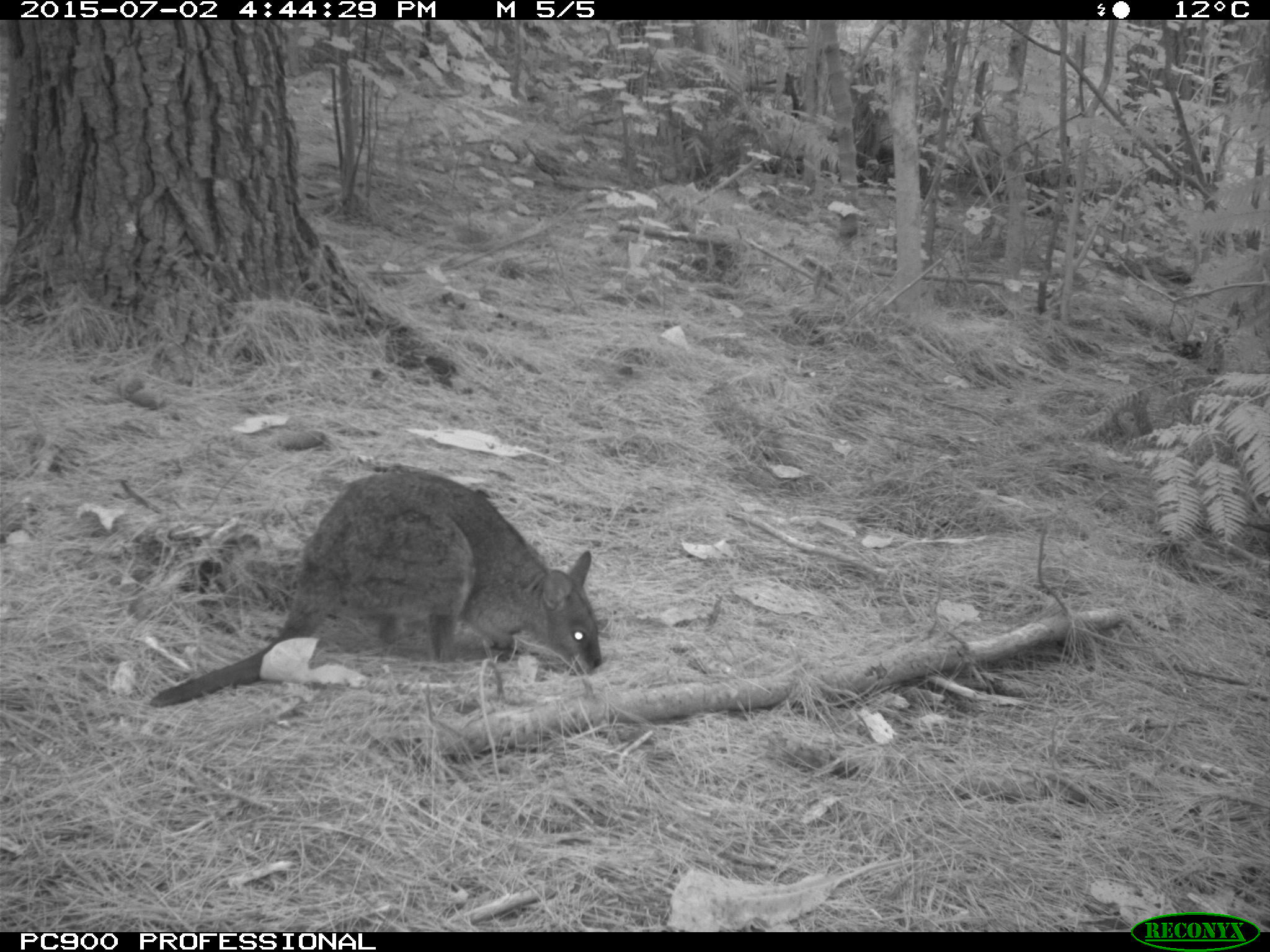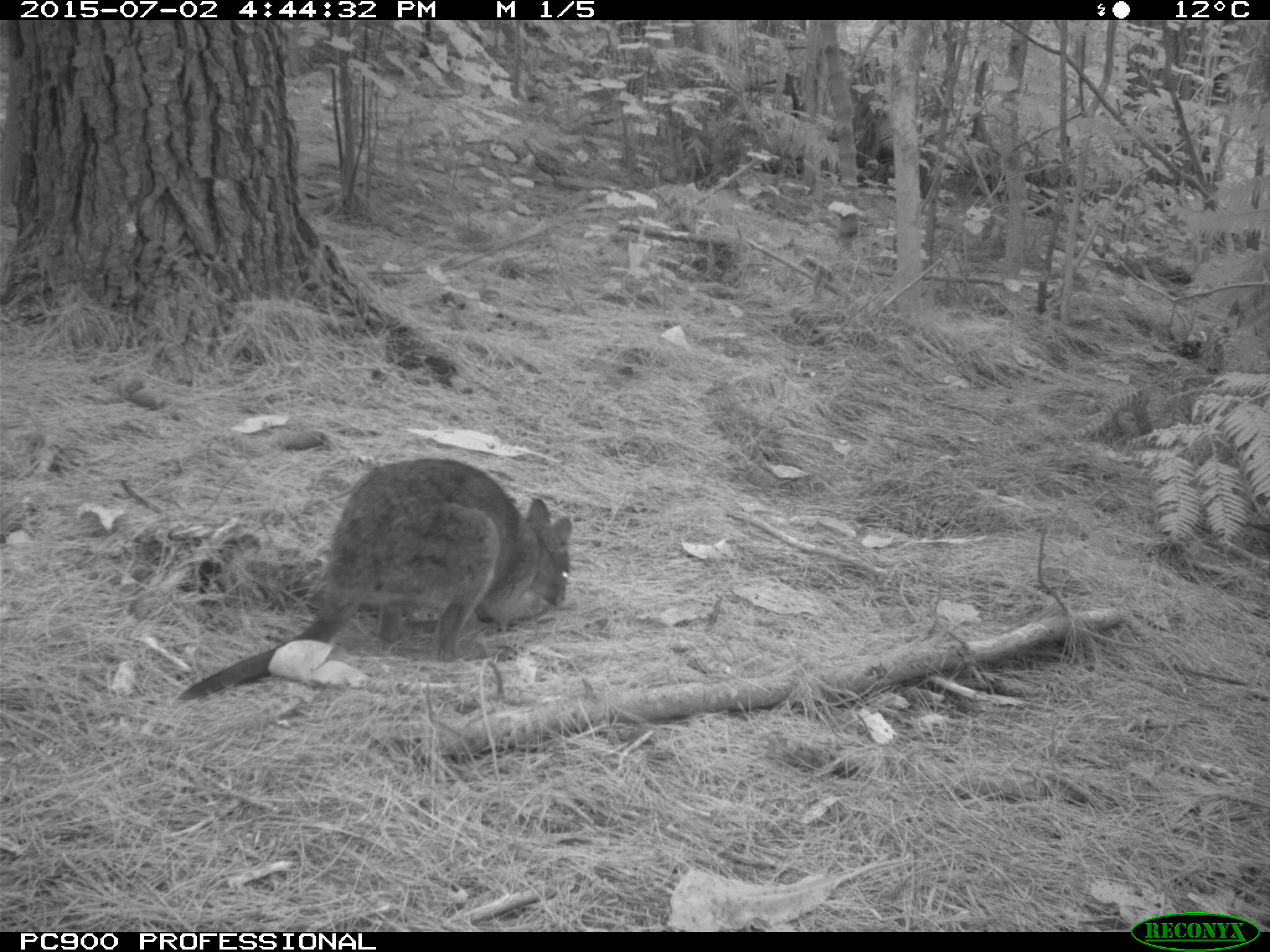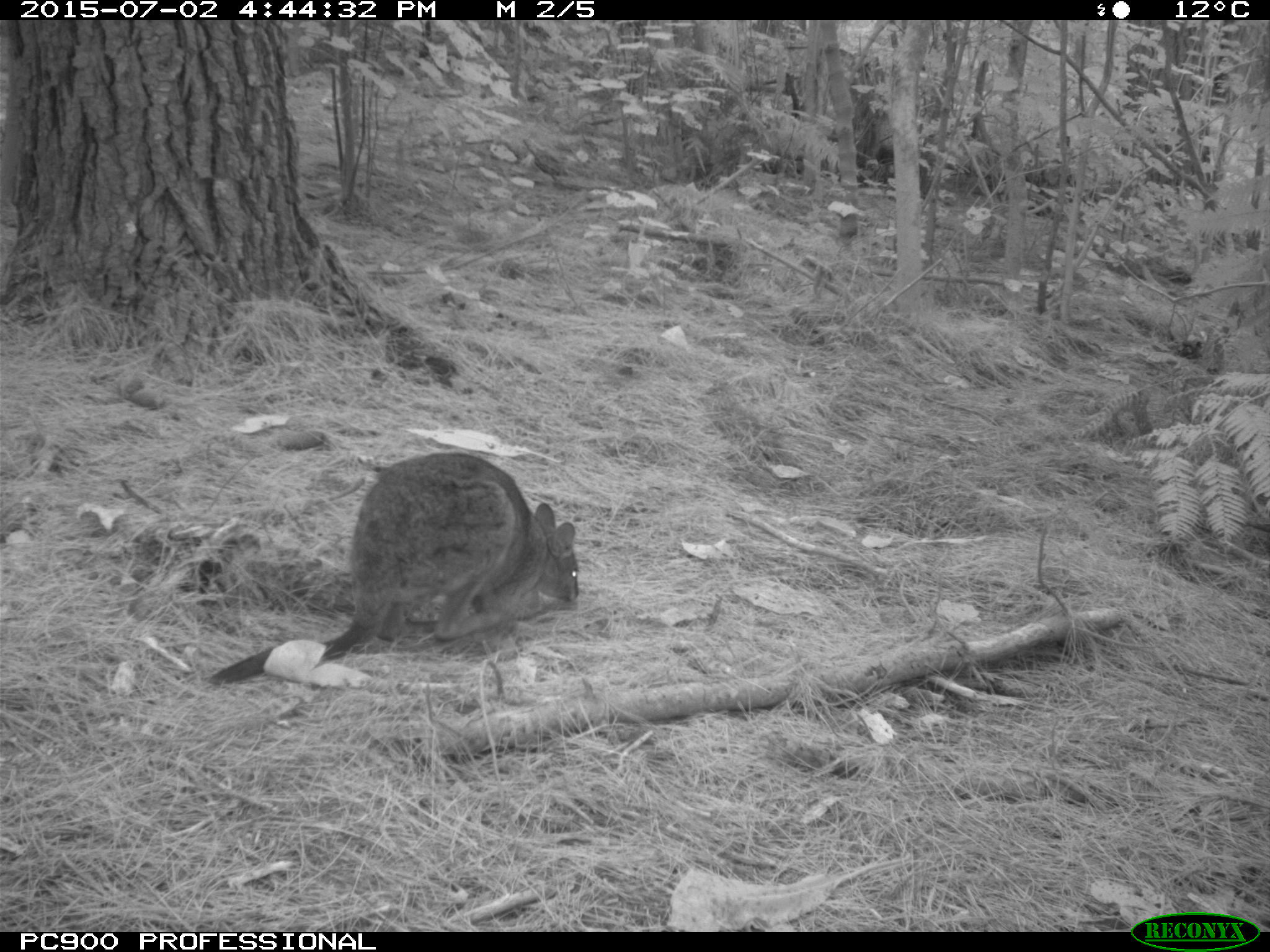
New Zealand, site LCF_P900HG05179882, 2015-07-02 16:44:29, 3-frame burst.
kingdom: Animalia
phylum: Chordata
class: Mammalia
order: Diprotodontia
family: Macropodidae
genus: Notamacropus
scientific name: Notamacropus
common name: wallaby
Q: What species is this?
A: Wallaby (Notamacropus).